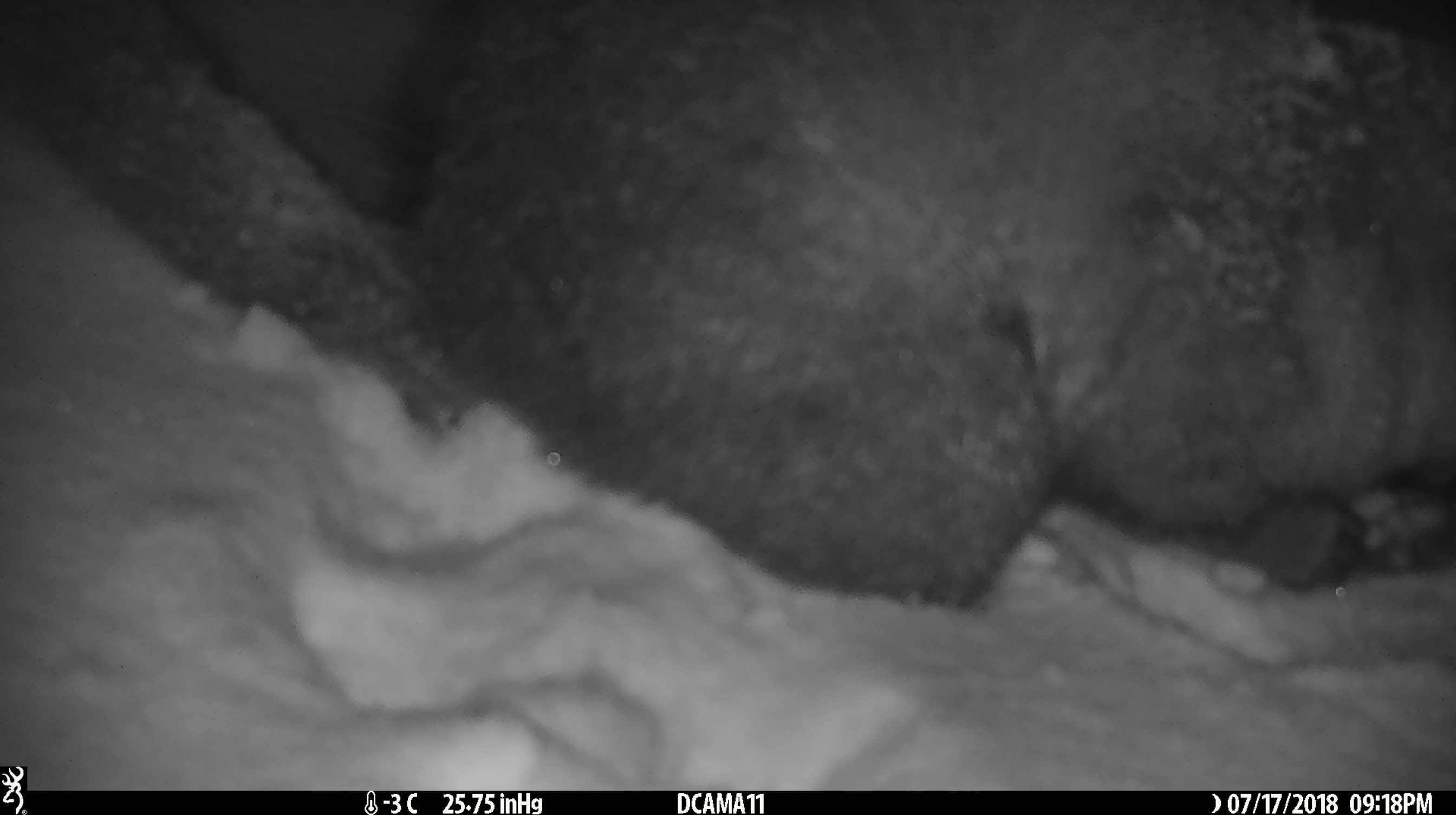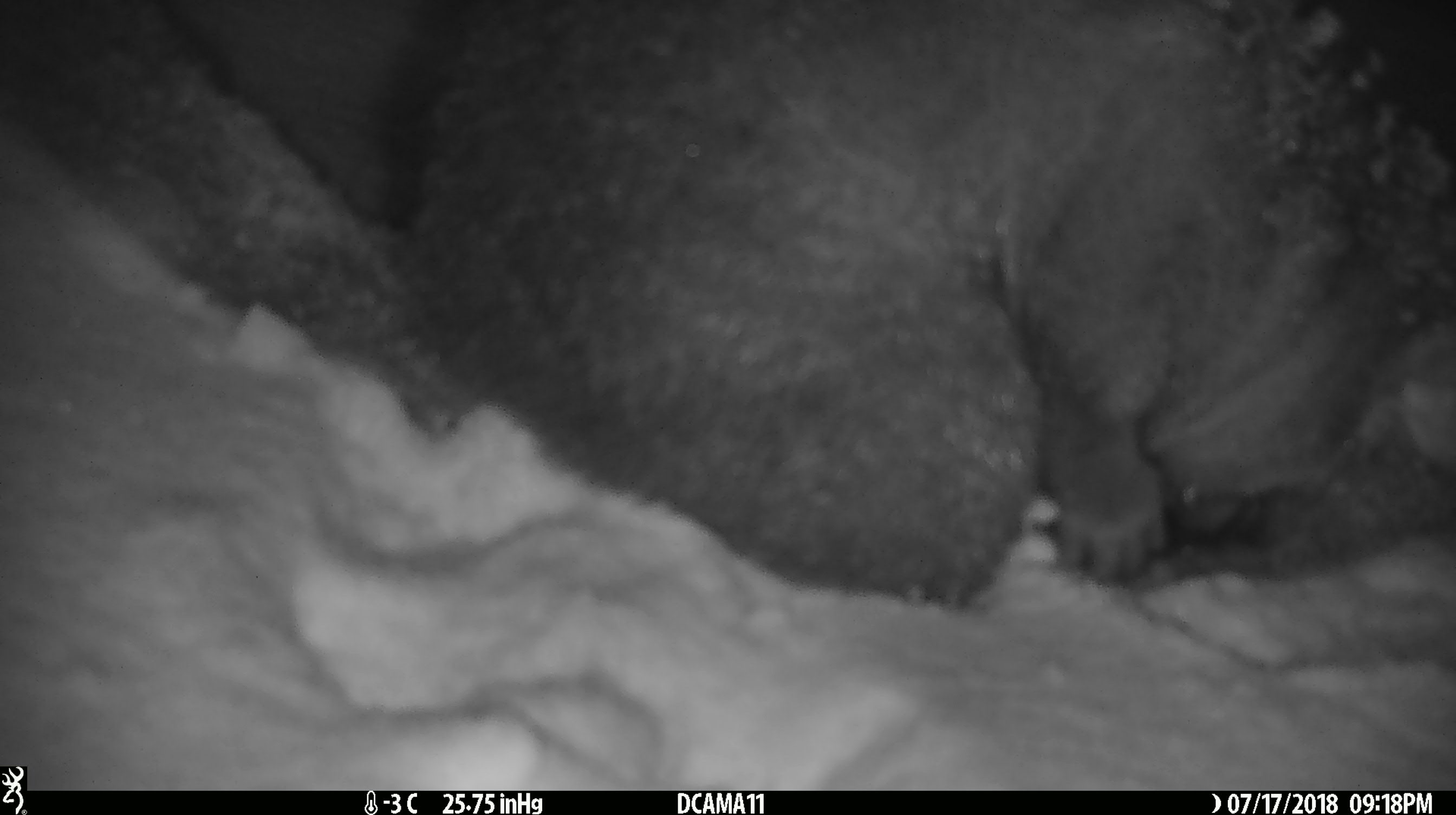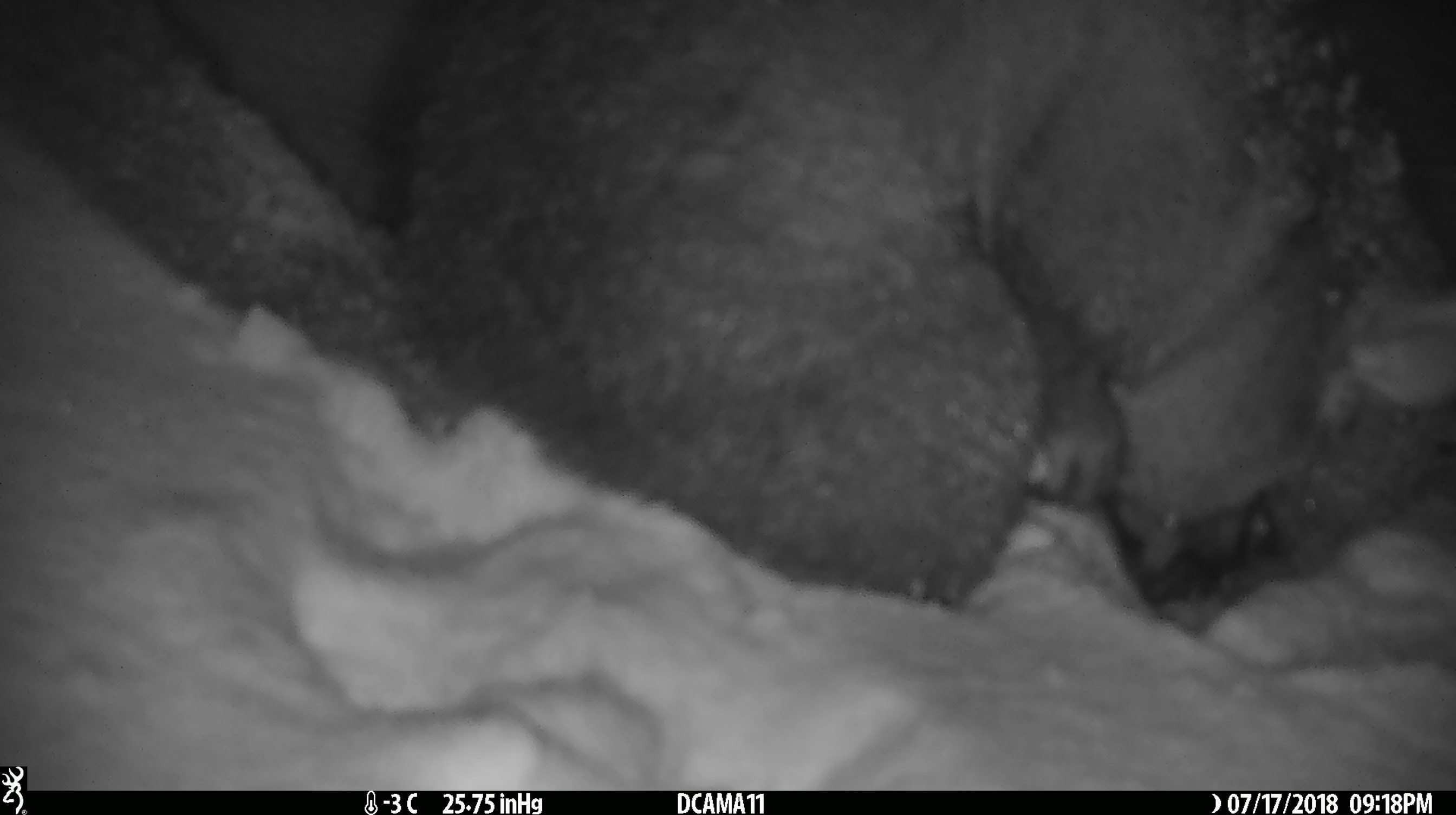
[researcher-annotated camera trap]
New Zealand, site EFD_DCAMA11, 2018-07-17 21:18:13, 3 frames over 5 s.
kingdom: Animalia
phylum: Chordata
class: Mammalia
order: Diprotodontia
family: Phalangeridae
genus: Trichosurus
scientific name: Trichosurus vulpecula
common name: common brushtail possum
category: possum